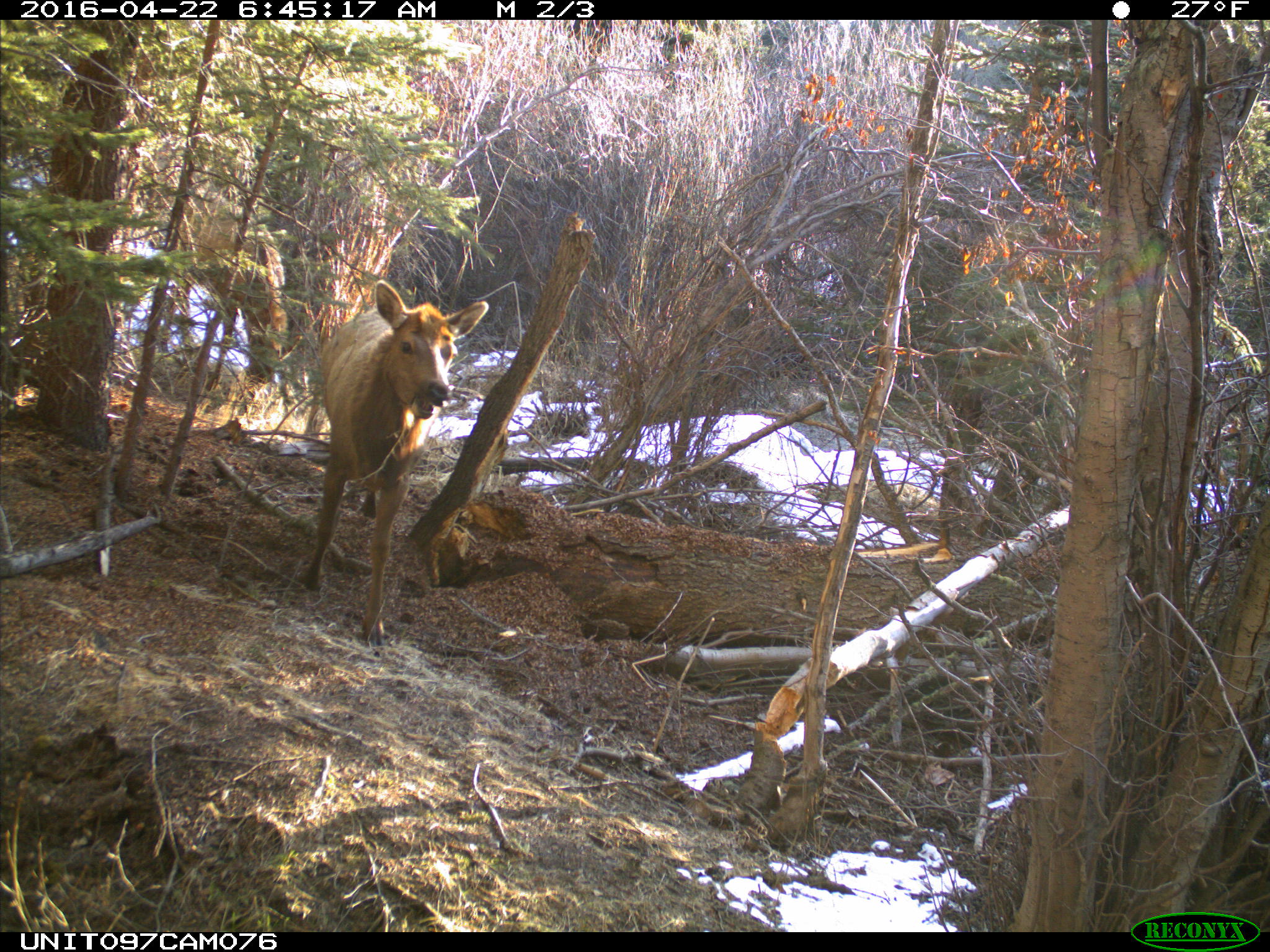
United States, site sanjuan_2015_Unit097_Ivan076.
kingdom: Animalia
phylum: Chordata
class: Mammalia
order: Artiodactyla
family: Cervidae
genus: Cervus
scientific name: Cervus elaphus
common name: red deer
Cervus elaphus (red deer).